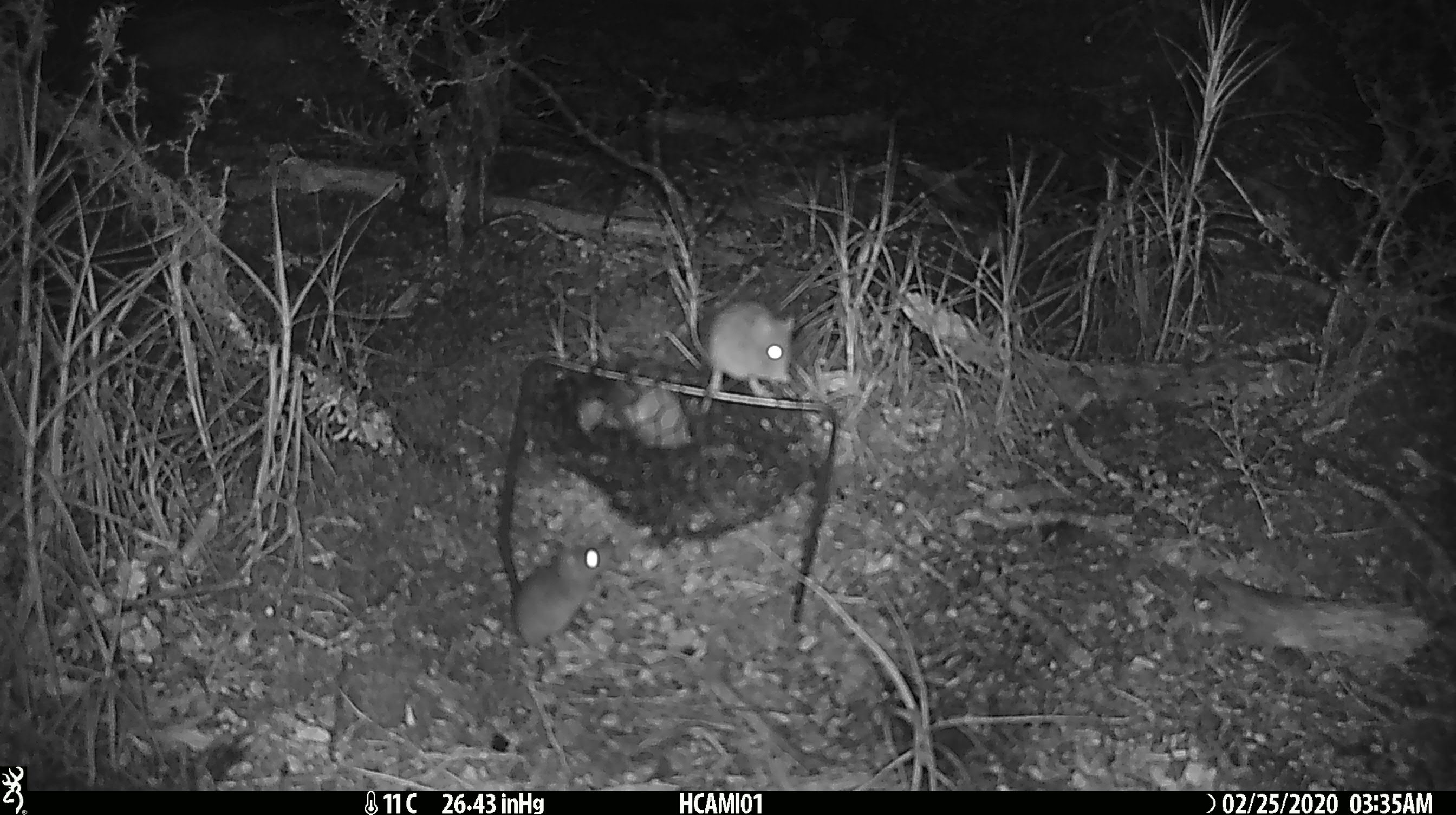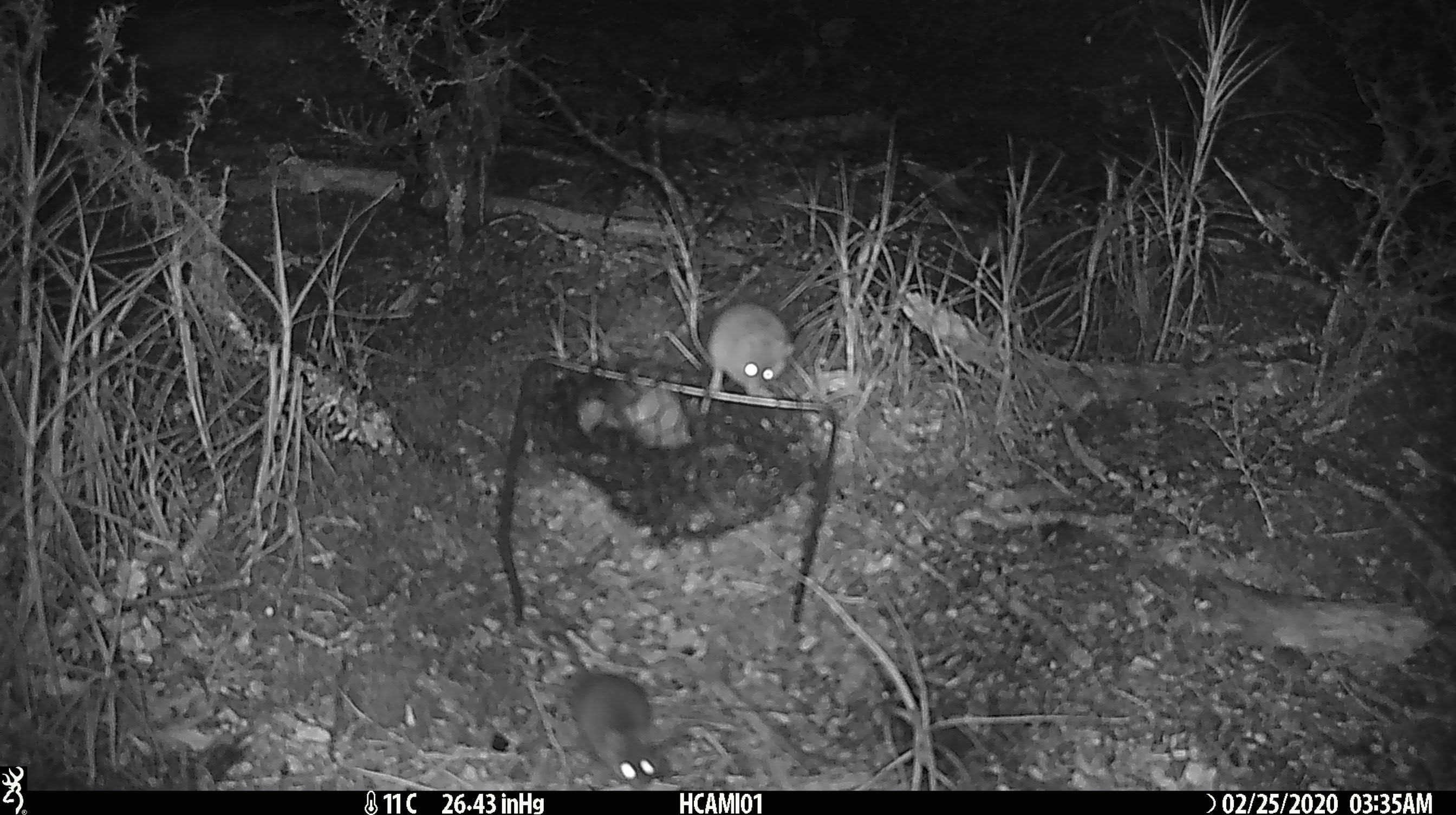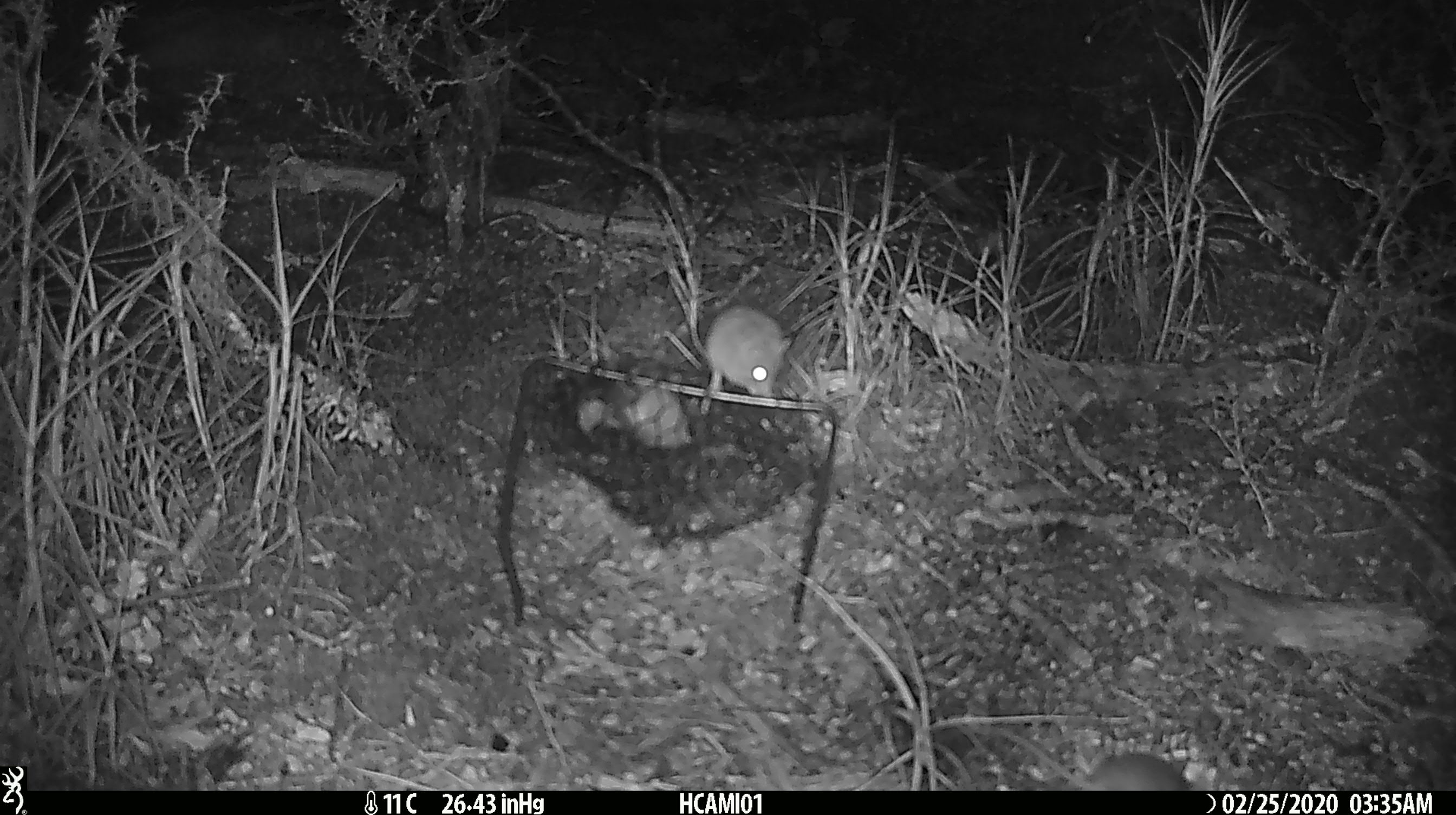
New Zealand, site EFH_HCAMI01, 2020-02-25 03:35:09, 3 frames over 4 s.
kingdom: Animalia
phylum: Chordata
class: Mammalia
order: Rodentia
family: Muridae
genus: Mus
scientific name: Mus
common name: mouse